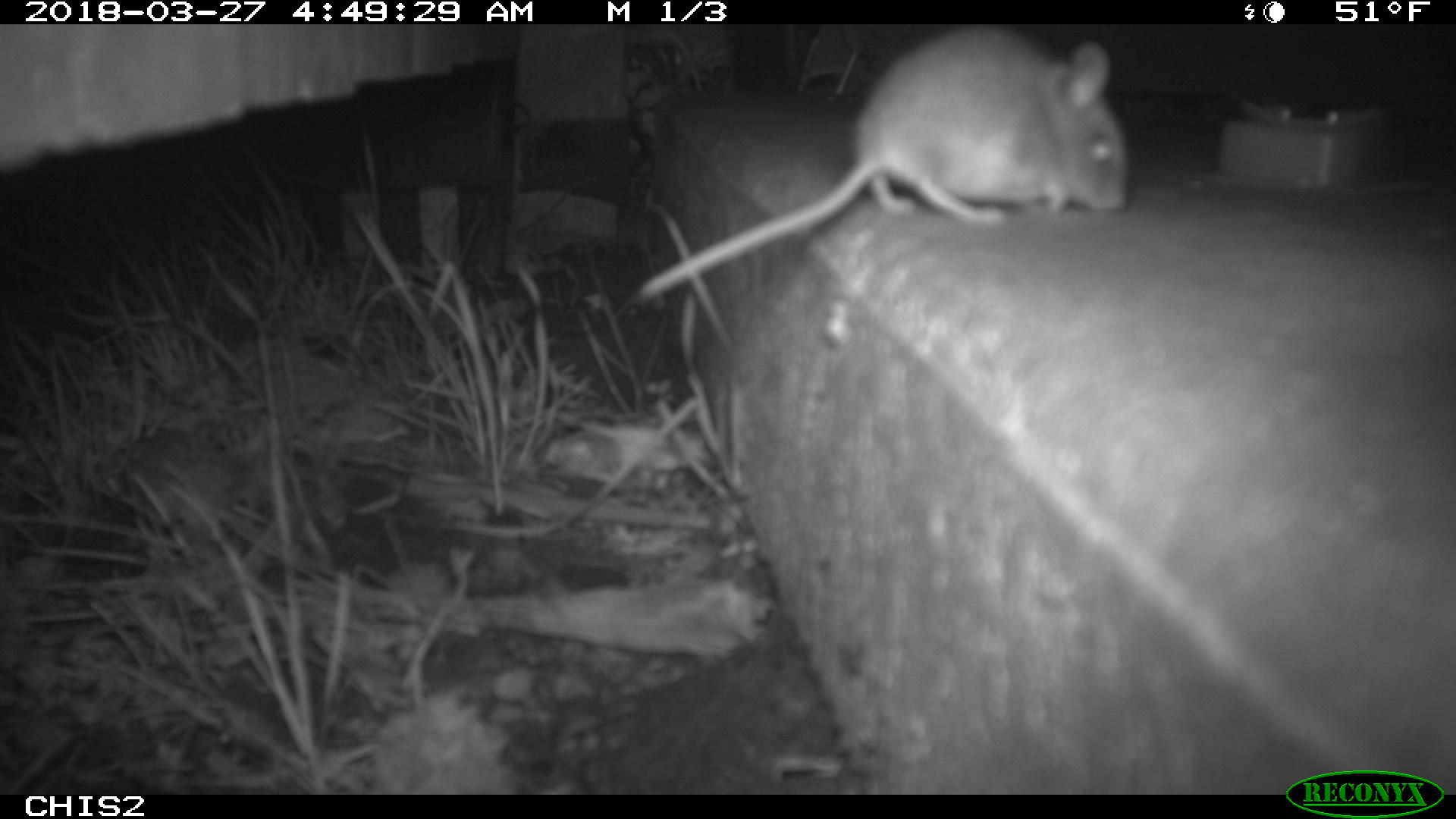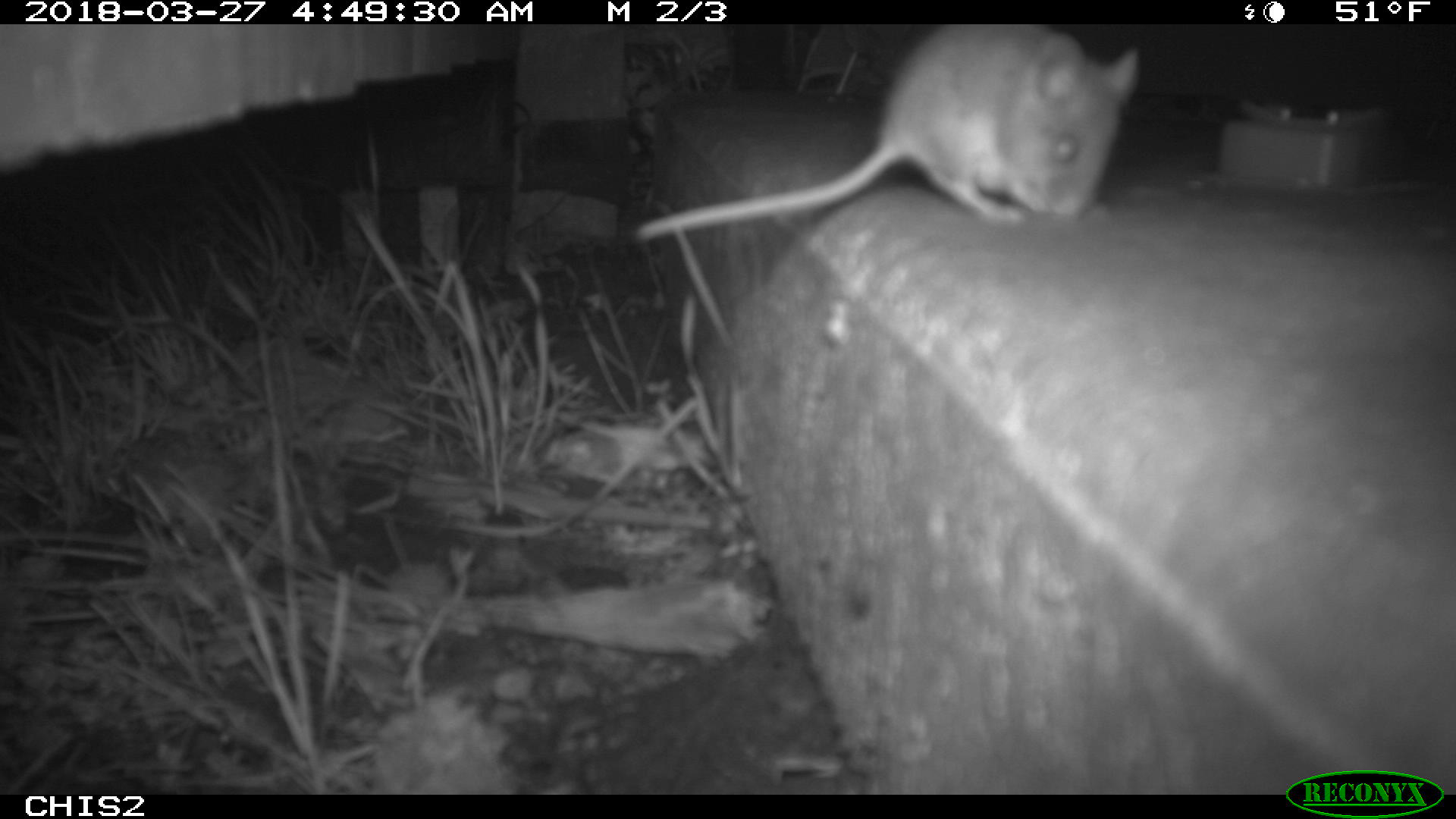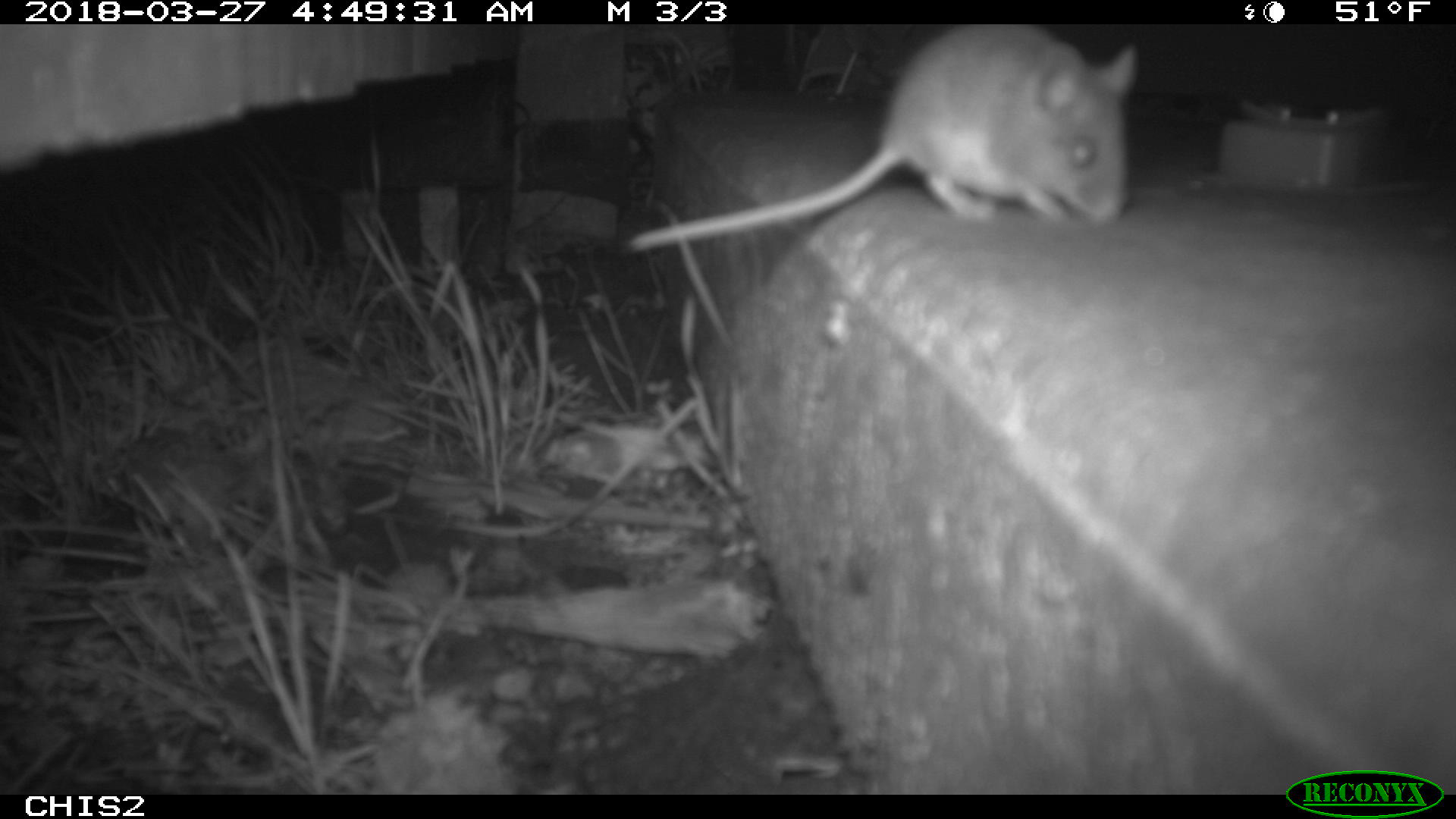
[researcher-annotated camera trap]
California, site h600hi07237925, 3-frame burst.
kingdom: Animalia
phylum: Chordata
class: Mammalia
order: Rodentia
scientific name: Rodentia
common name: rodent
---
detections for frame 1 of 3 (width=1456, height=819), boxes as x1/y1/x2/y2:
rodent: 637/24/1126/307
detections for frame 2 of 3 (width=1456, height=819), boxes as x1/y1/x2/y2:
rodent: 629/22/1141/242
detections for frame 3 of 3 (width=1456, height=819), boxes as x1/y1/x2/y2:
rodent: 624/24/1136/253